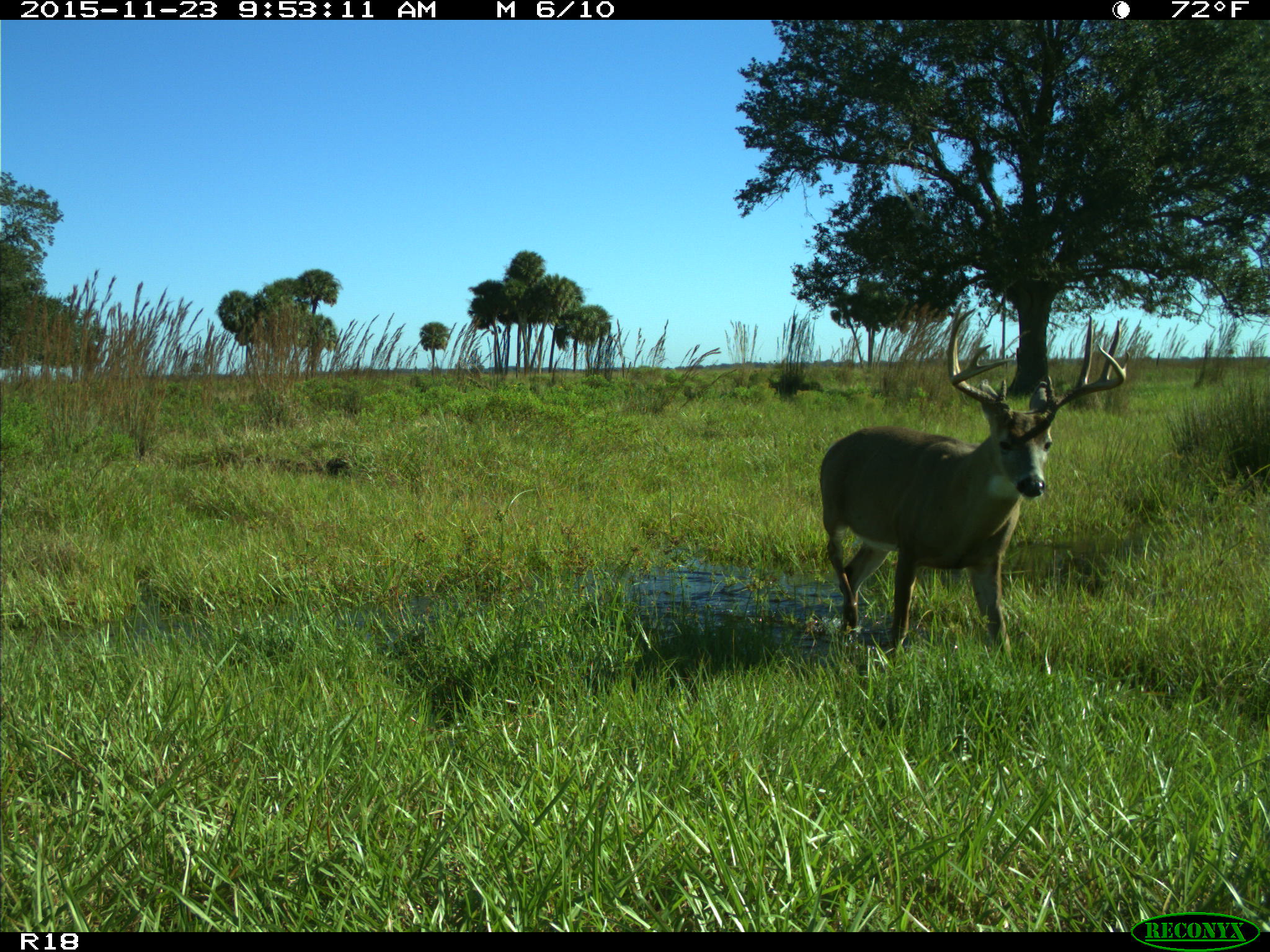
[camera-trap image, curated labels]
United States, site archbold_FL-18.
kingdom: Animalia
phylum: Chordata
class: Mammalia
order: Artiodactyla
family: Cervidae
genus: Odocoileus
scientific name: Odocoileus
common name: deer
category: unidentified deer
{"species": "unidentified deer (deer) (Odocoileus)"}